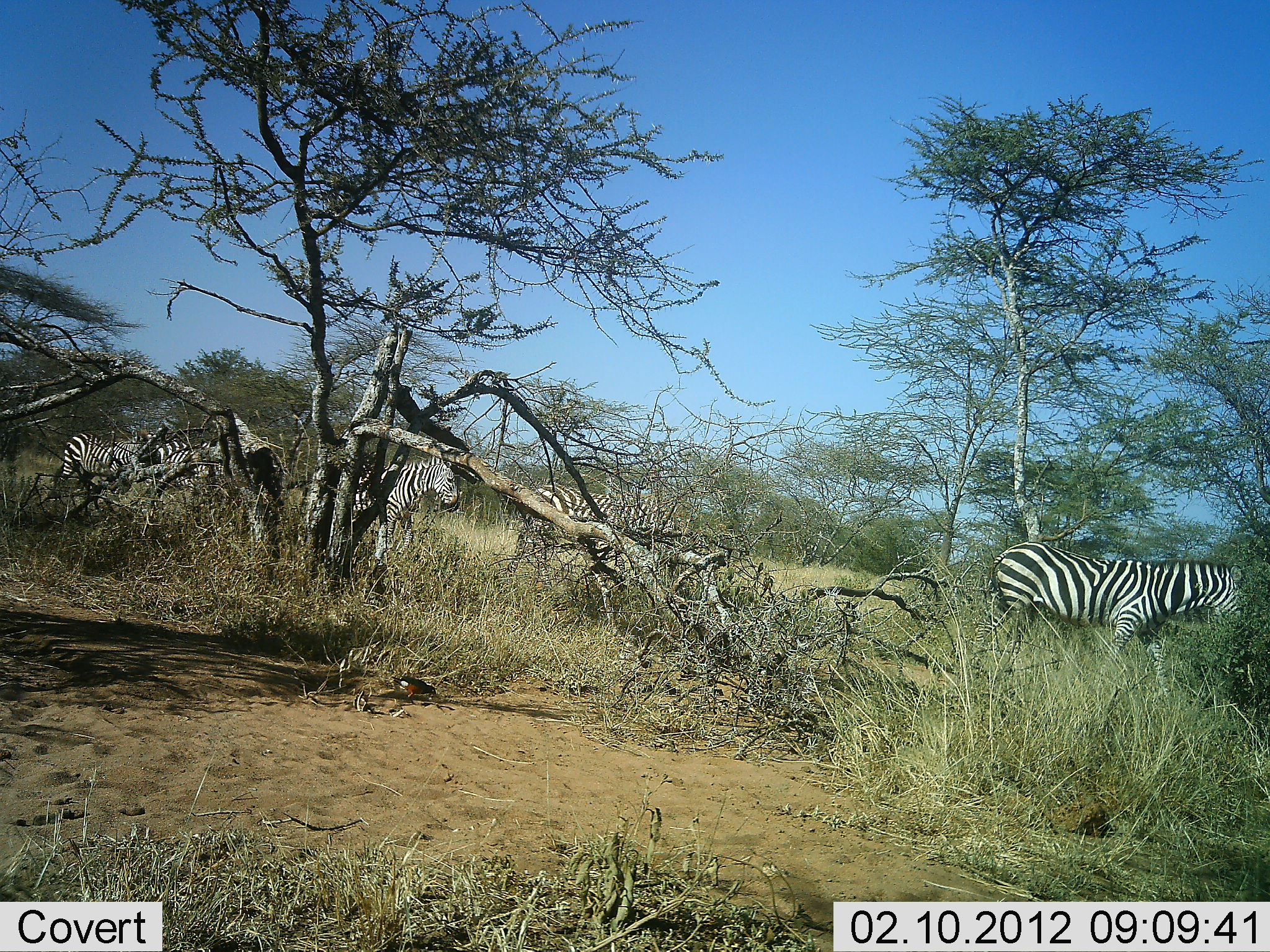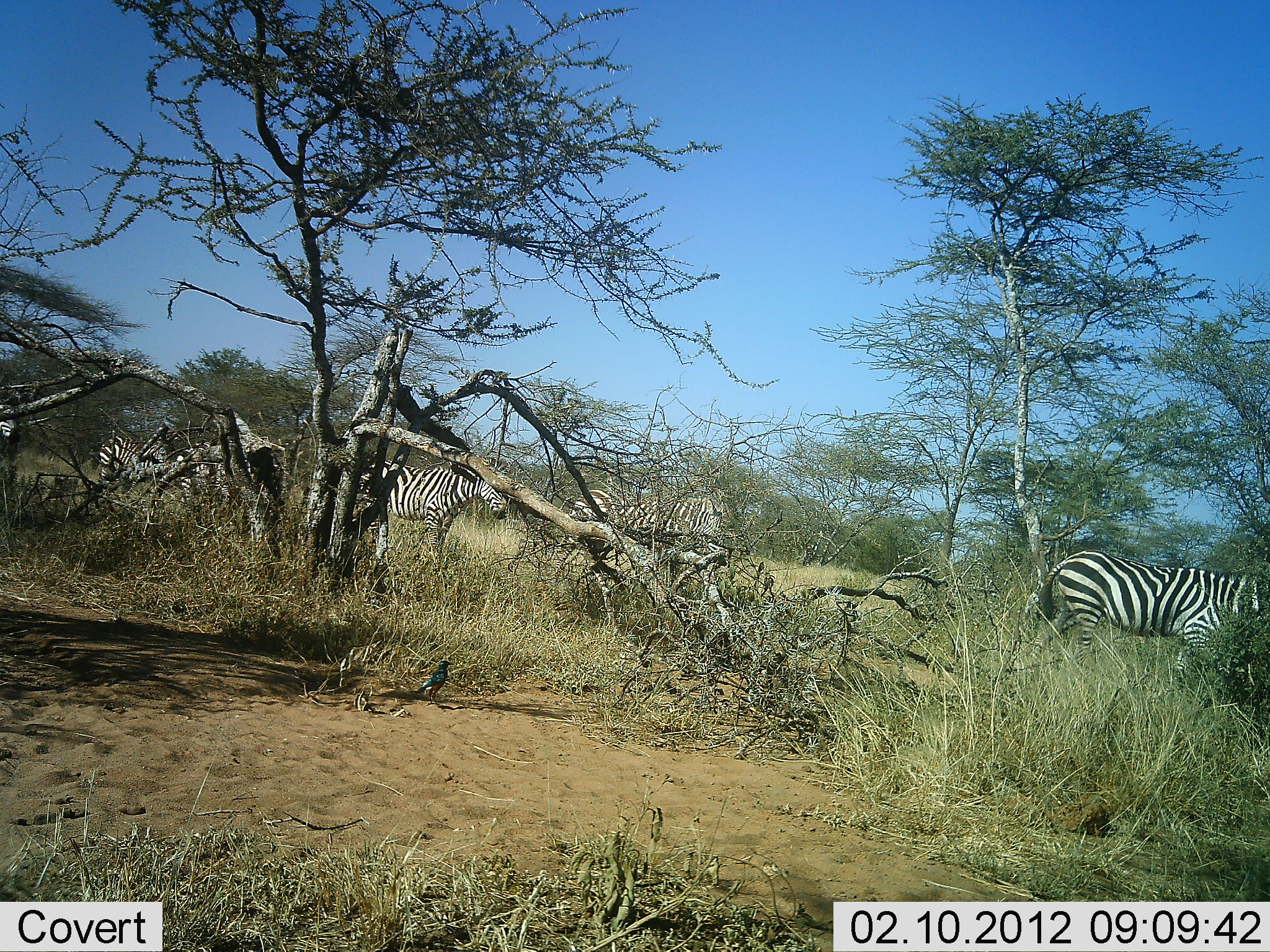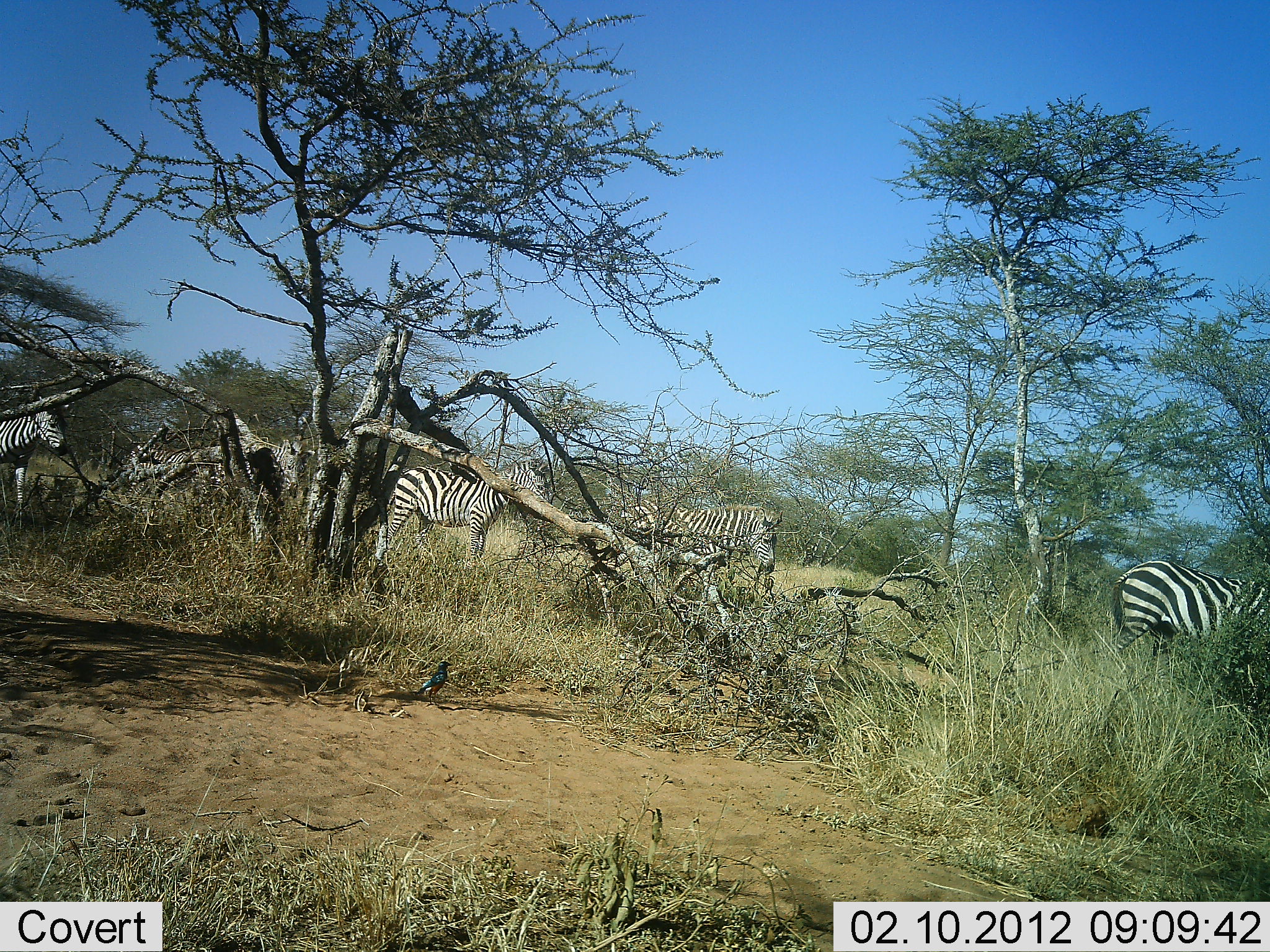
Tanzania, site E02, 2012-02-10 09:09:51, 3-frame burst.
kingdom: Animalia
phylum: Chordata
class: Mammalia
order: Perissodactyla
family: Equidae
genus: Equus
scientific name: Equus quagga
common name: plains zebra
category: zebra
Zebra (plains zebra) (Equus quagga), count 6. Behavior (volunteer vote fractions): standing 12%, resting 0%, moving 96%, interacting 0%. Young present (vote fraction): 4%. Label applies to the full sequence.